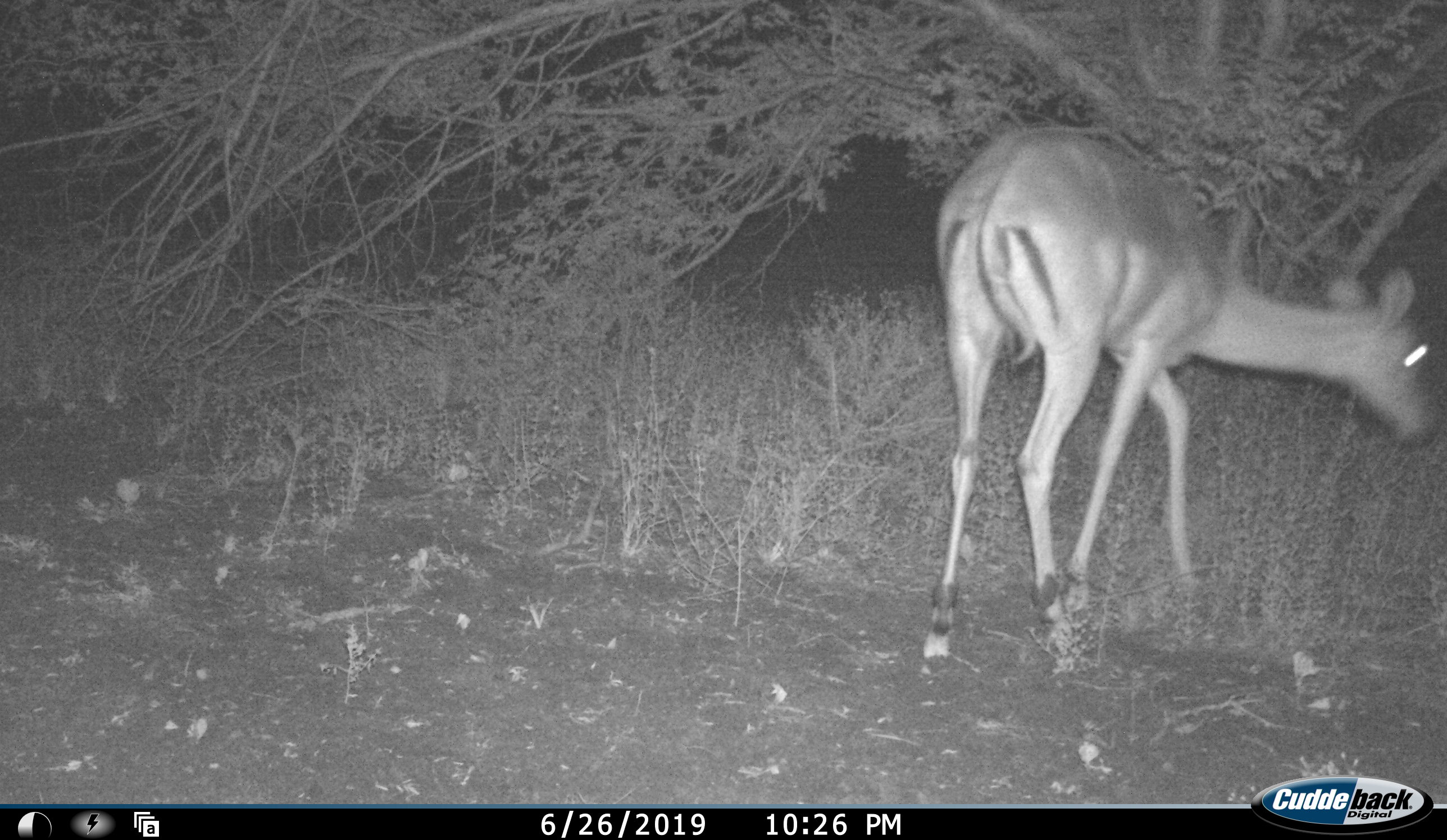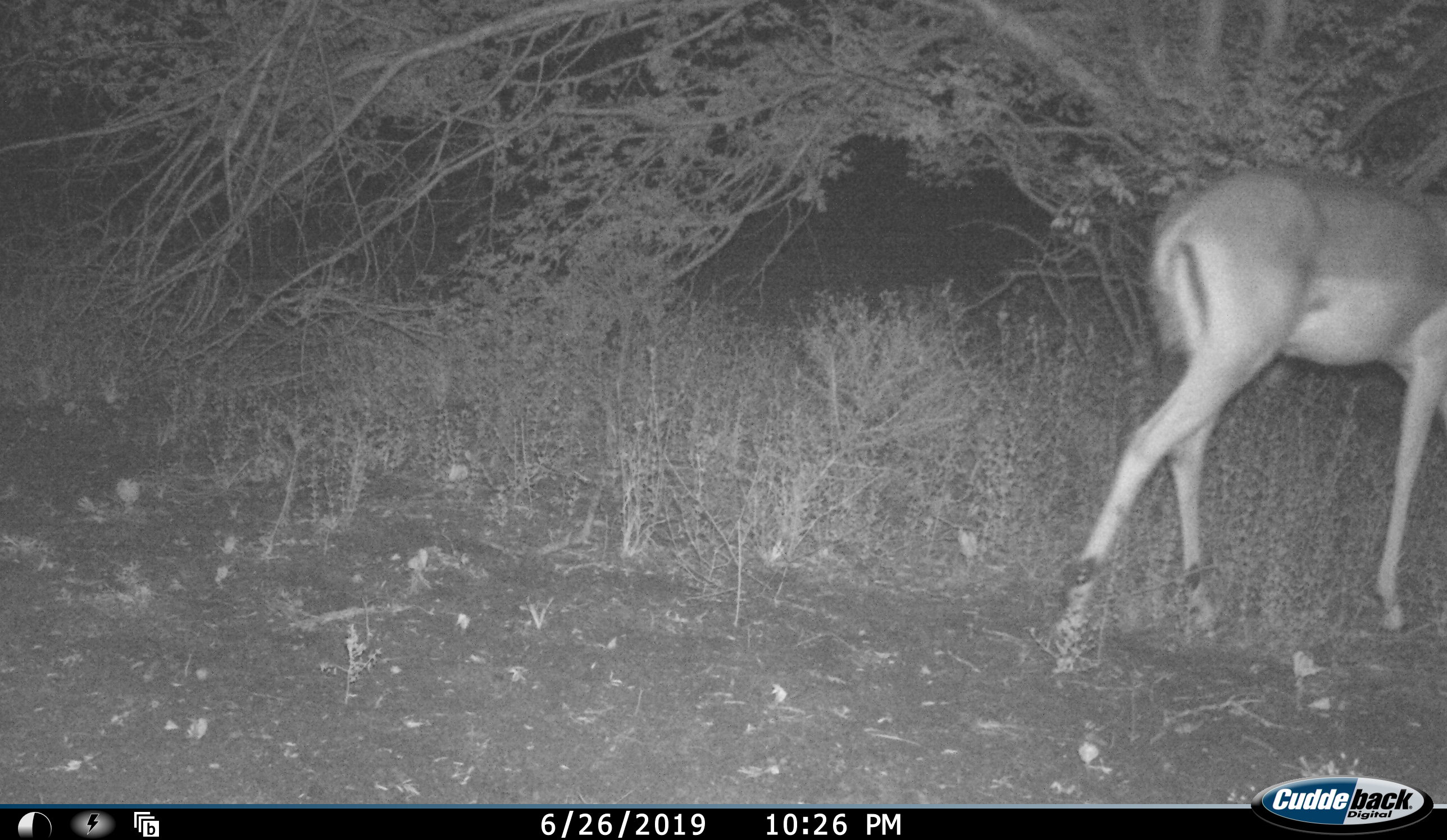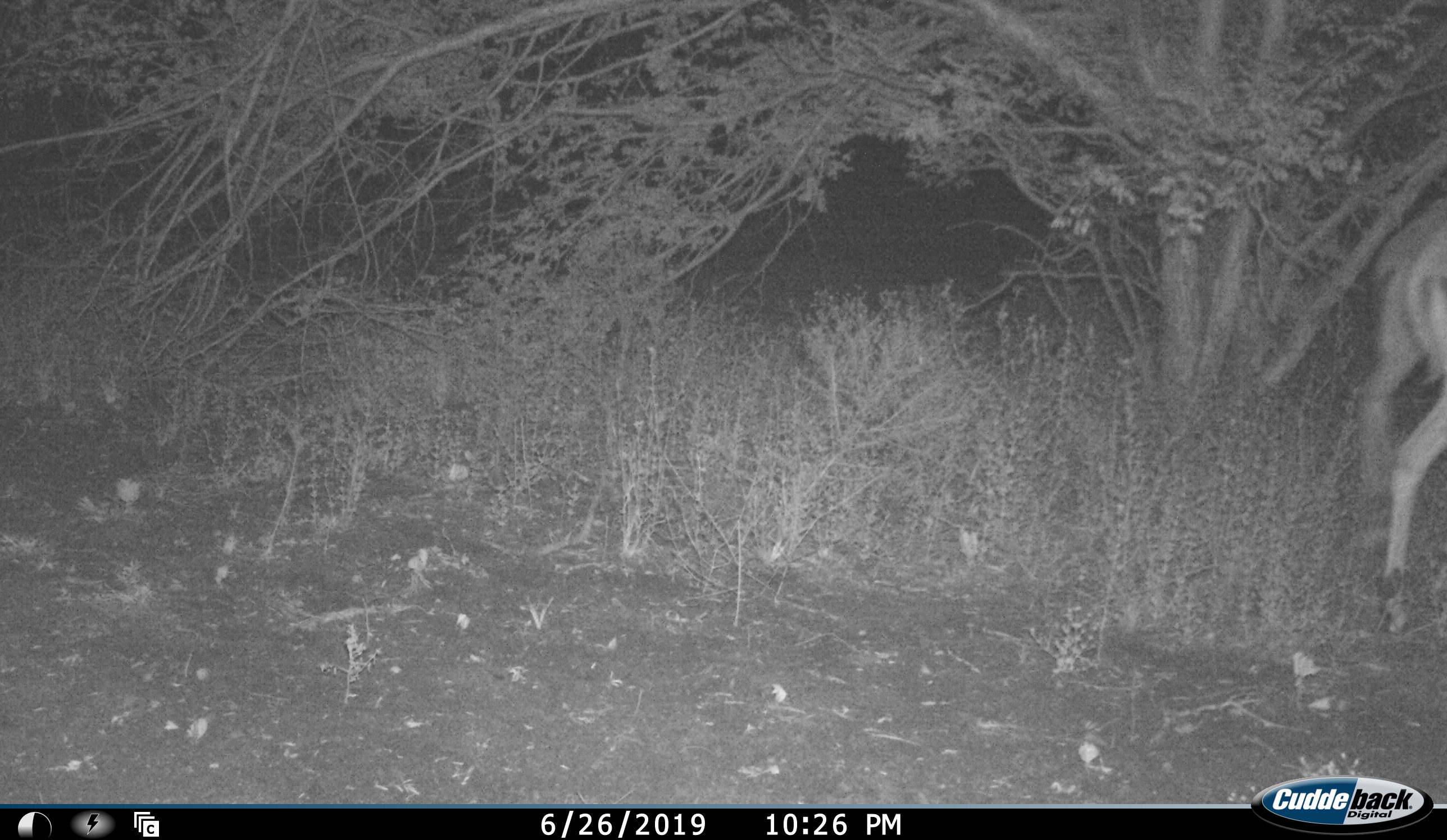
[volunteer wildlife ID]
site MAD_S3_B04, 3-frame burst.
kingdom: Animalia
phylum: Chordata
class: Mammalia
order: Artiodactyla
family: Bovidae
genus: Aepyceros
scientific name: Aepyceros melampus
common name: impala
Impala (Aepyceros melampus), count 1. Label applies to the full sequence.